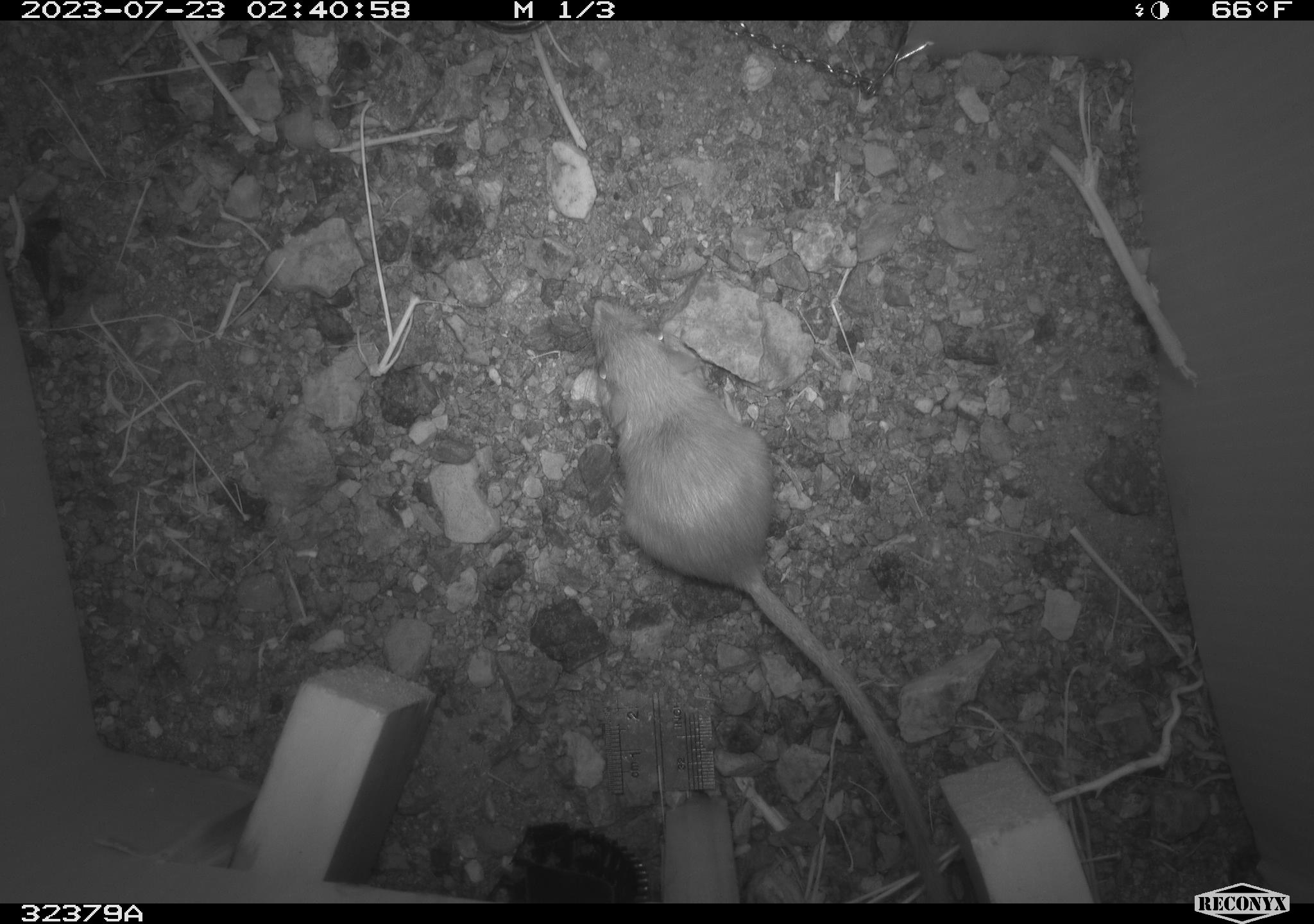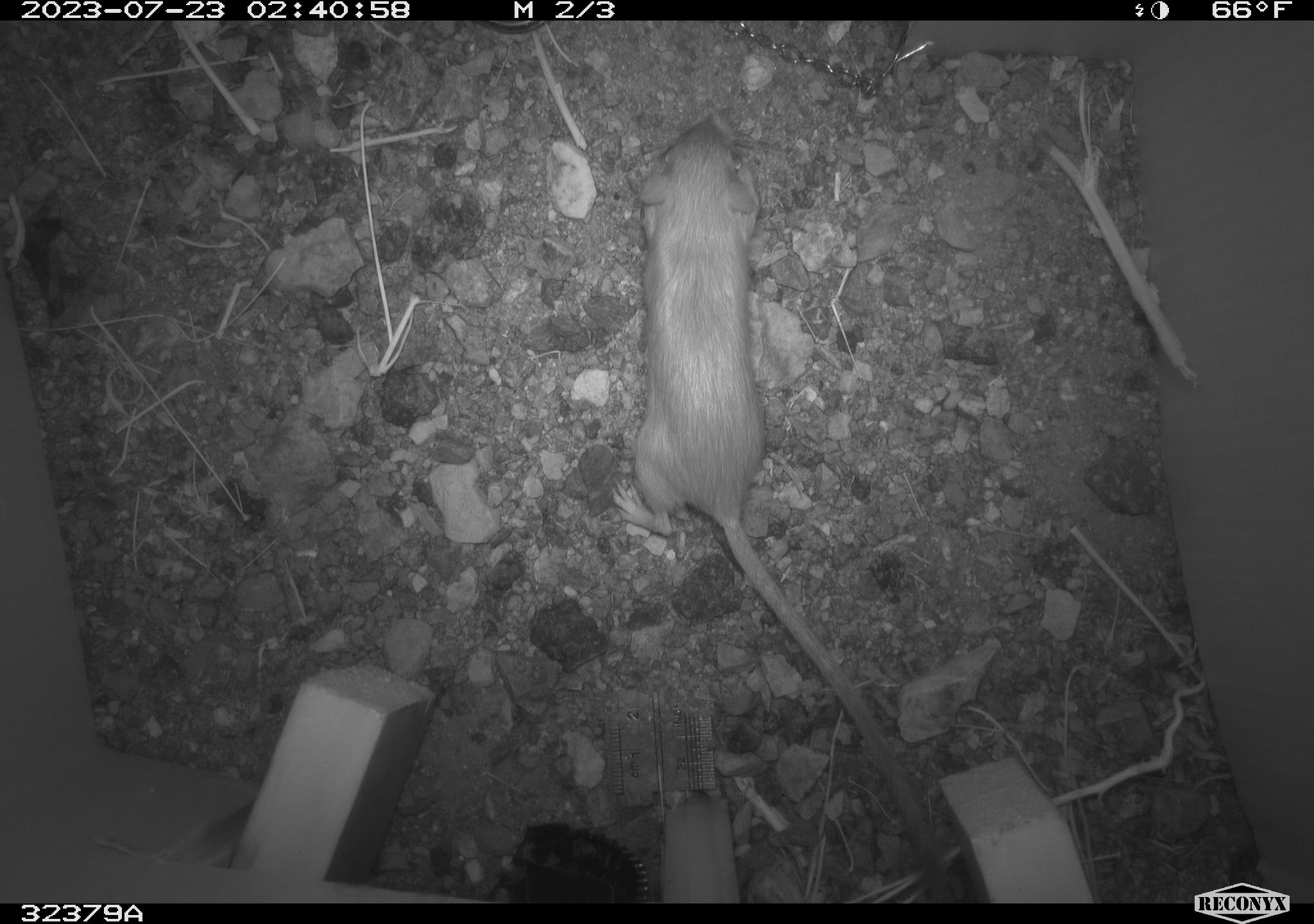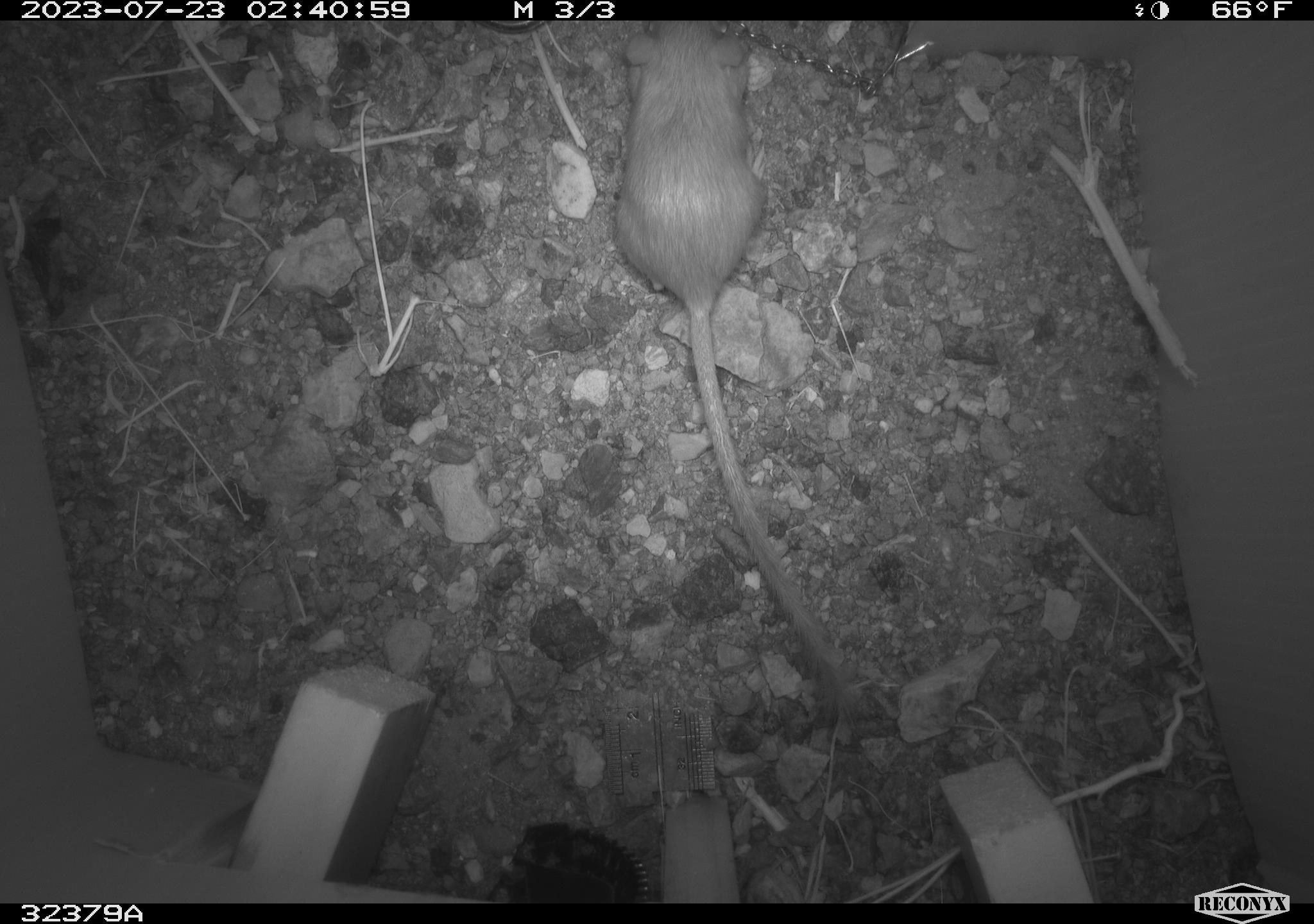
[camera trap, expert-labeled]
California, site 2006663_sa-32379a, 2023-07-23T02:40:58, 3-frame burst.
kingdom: Animalia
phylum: Chordata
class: Mammalia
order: Rodentia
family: Heteromyidae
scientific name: Heteromyidae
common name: kangaroo rats and pocket mice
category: heteromyidae family